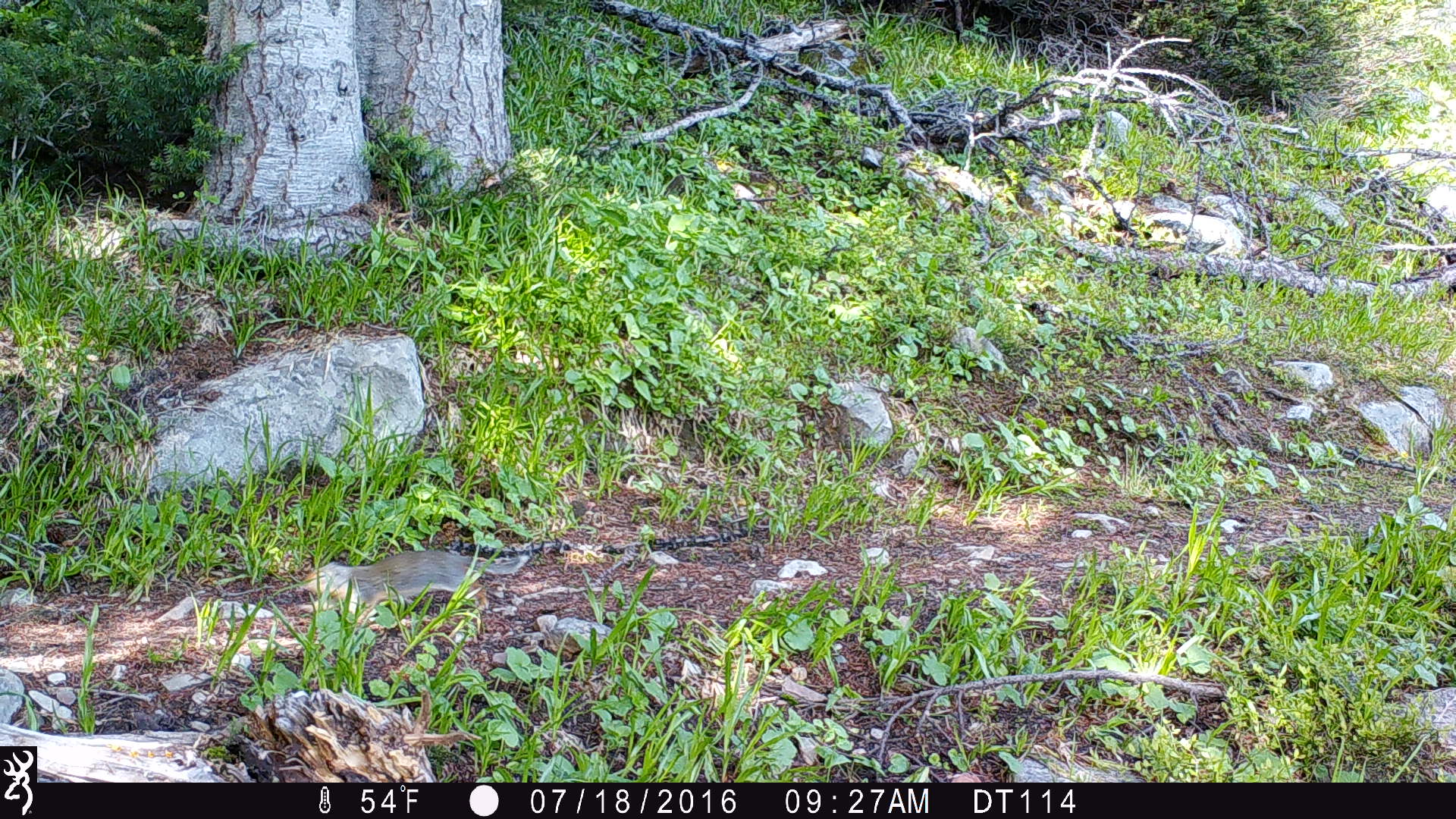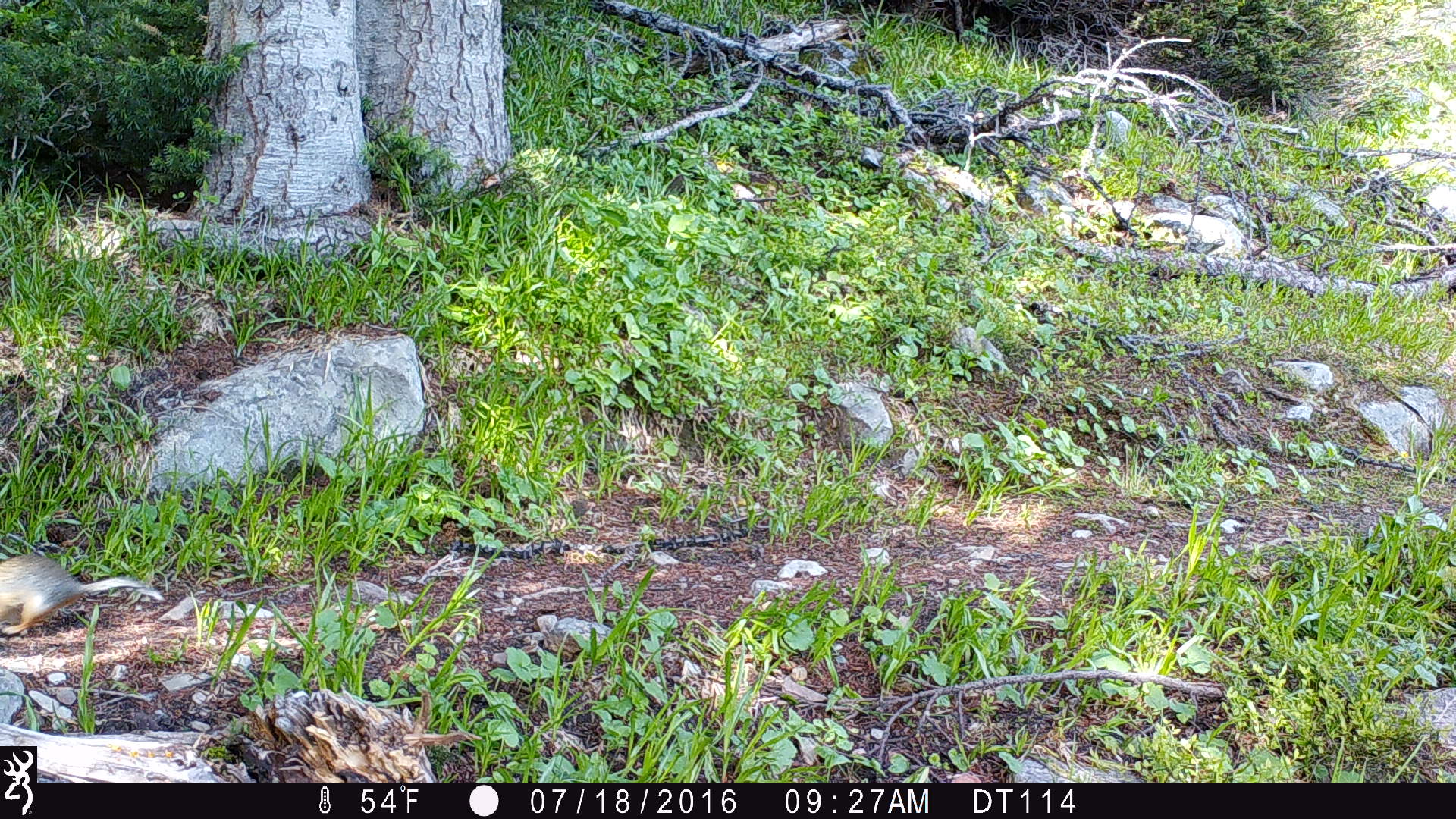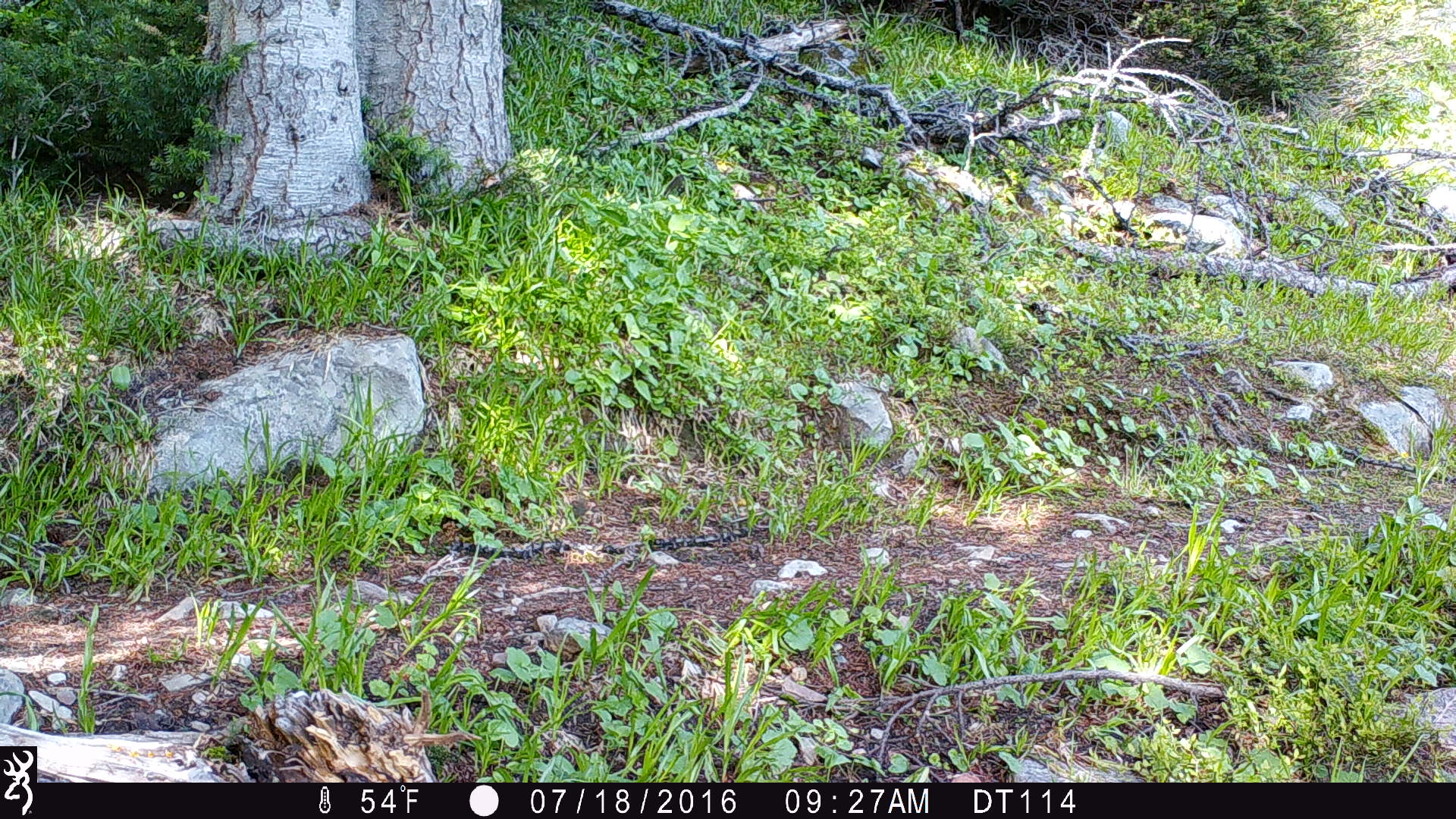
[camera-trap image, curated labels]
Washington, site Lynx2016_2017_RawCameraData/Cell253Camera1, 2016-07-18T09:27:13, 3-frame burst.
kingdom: Animalia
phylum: Chordata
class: Mammalia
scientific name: Mammalia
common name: small mammal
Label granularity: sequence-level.